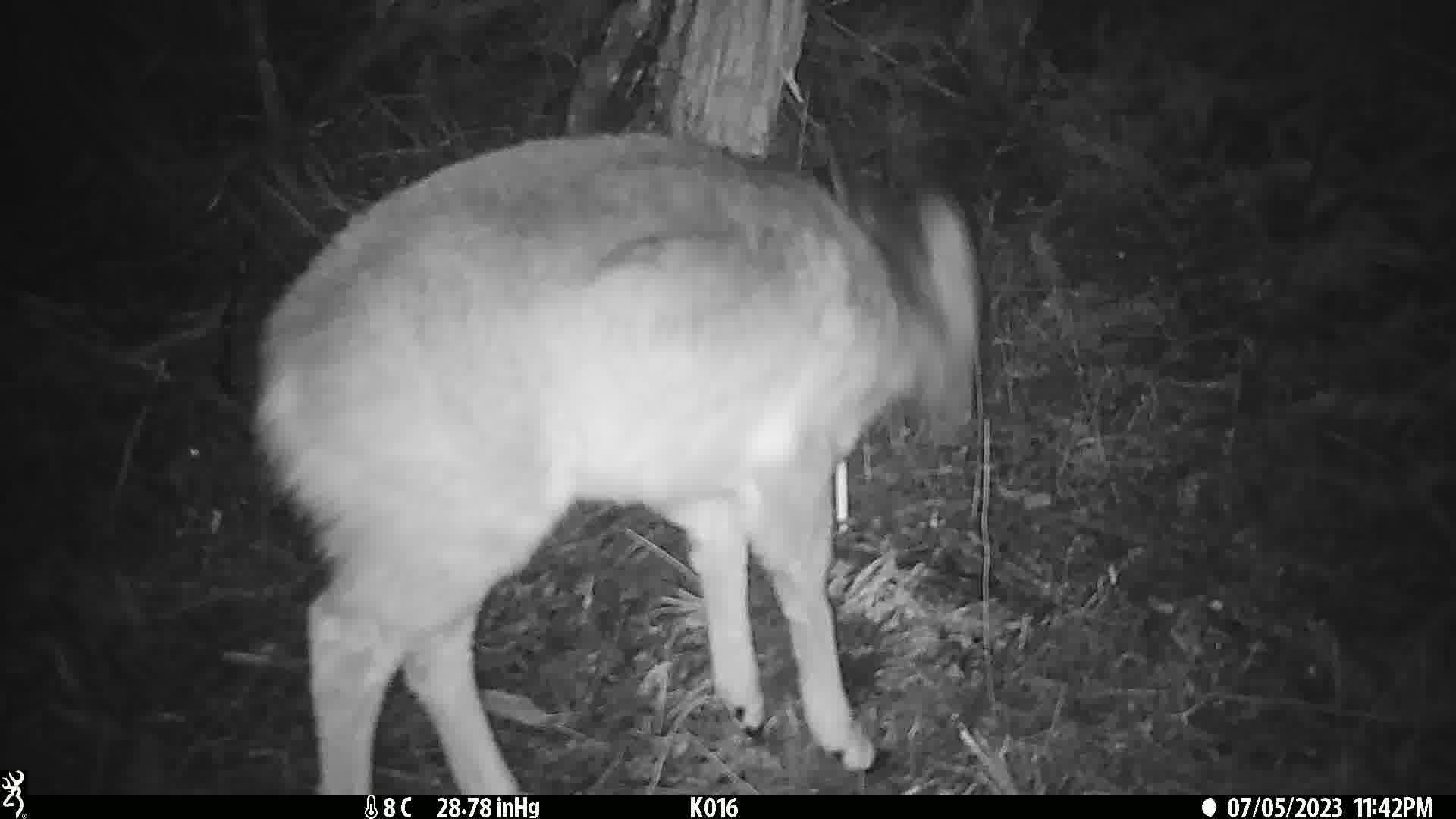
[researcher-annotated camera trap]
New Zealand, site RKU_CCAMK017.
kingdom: Animalia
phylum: Chordata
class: Mammalia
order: Artiodactyla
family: Cervidae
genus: Odocoileus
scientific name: Odocoileus virginianus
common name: white-tailed deer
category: white tailed deer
White tailed deer (white-tailed deer) (Odocoileus virginianus).